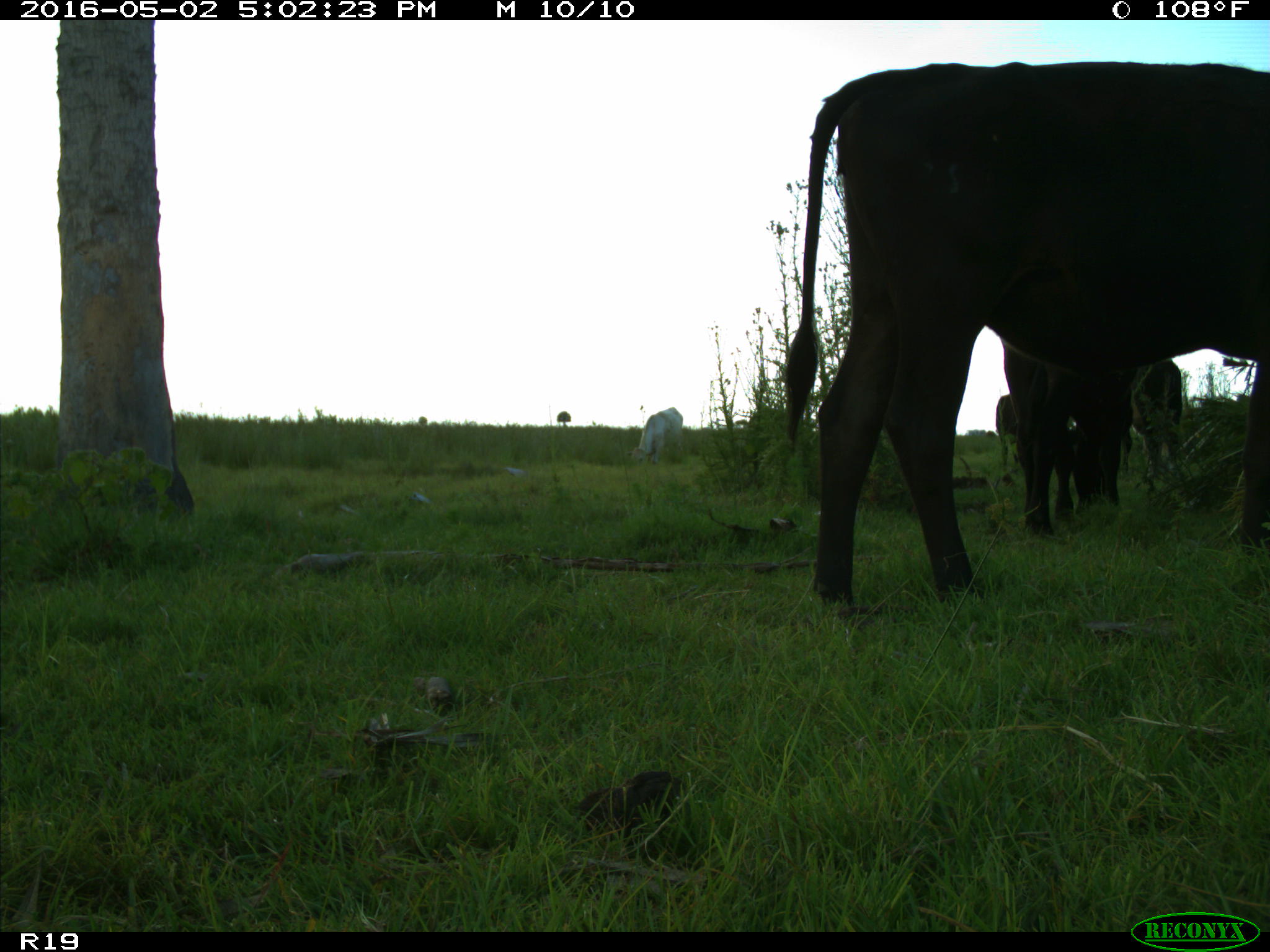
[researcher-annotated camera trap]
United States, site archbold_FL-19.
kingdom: Animalia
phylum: Chordata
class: Mammalia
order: Artiodactyla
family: Bovidae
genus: Bos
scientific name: Bos taurus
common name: domestic cow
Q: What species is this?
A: Bos taurus (domestic cow).